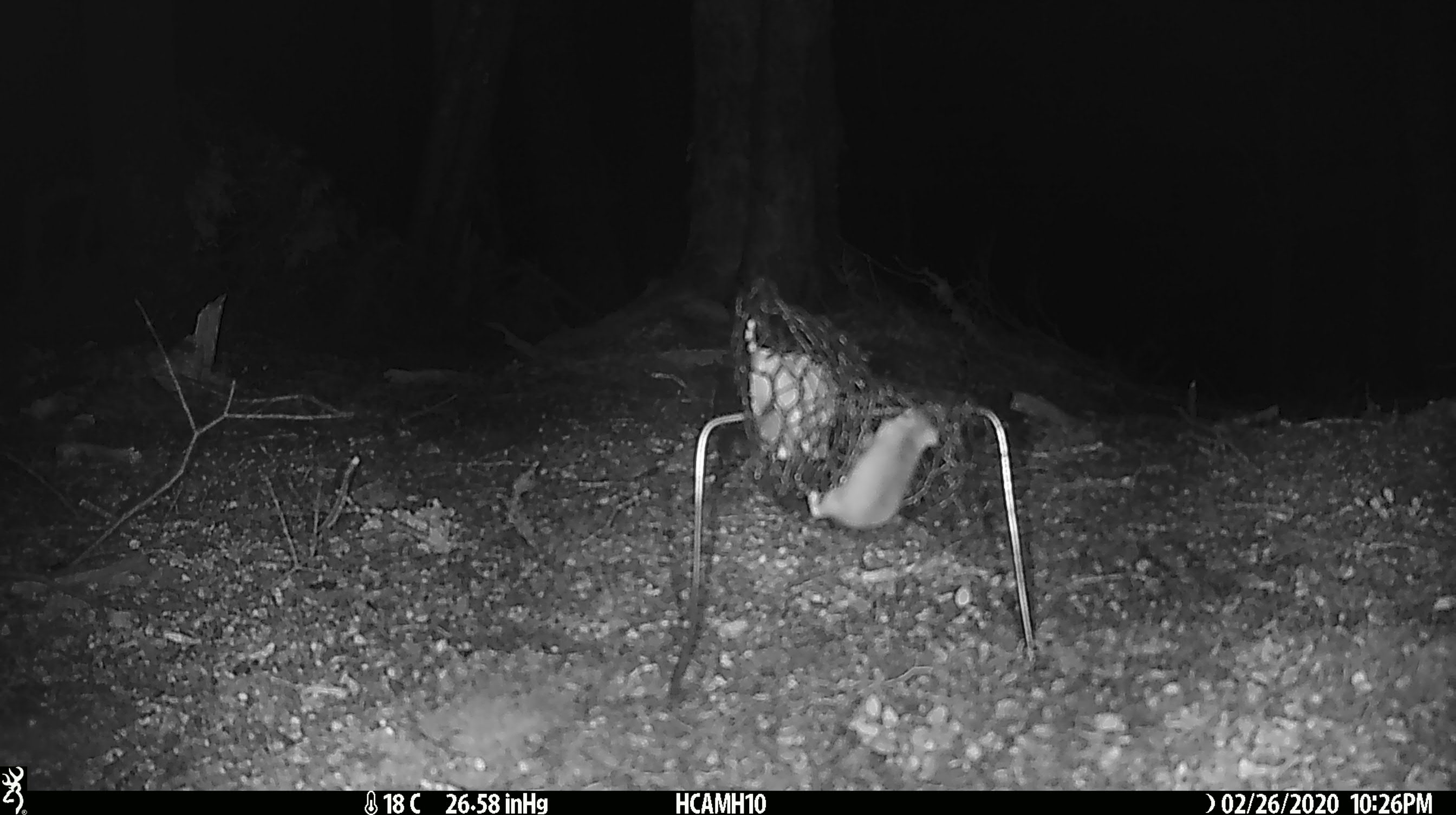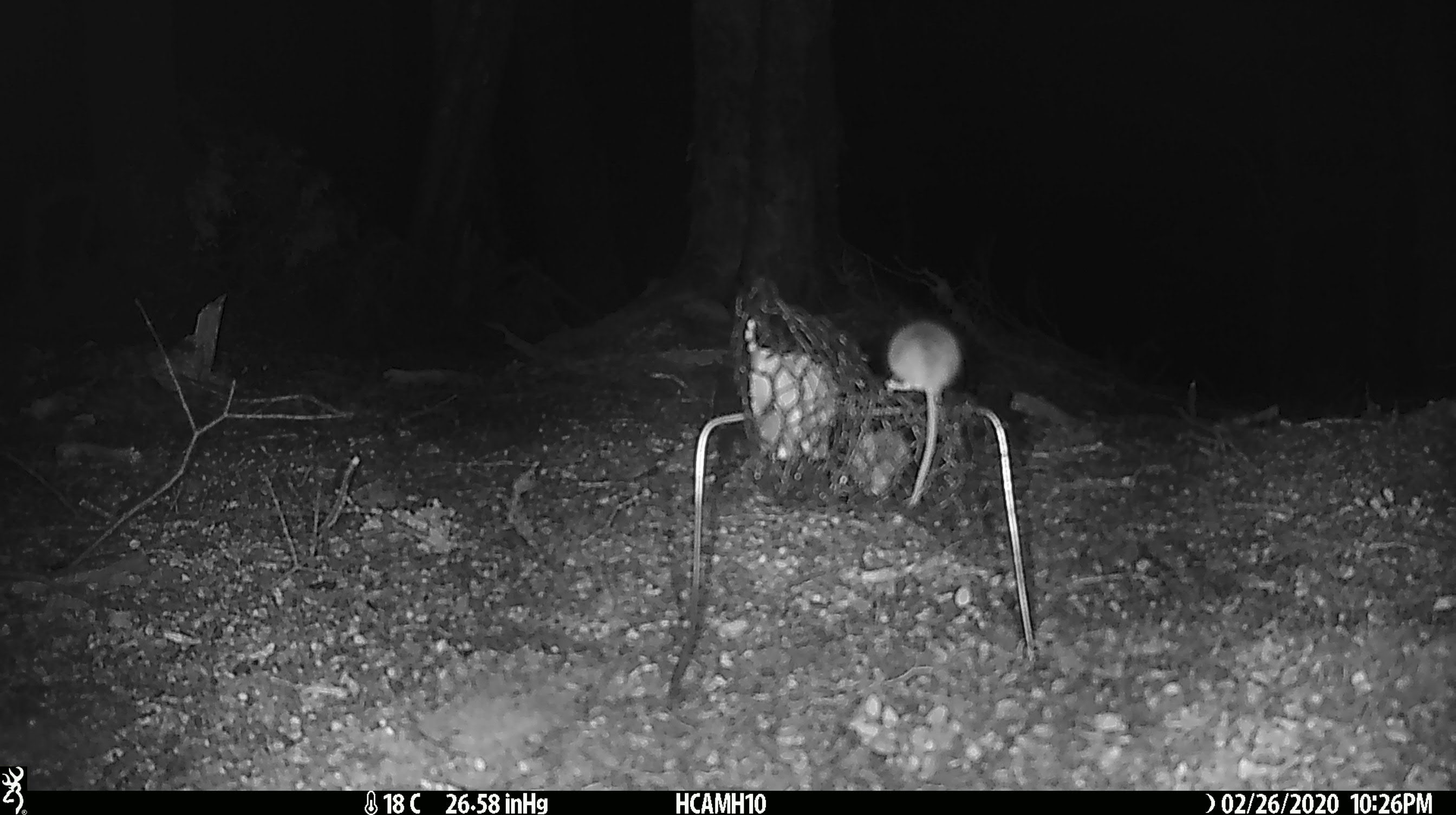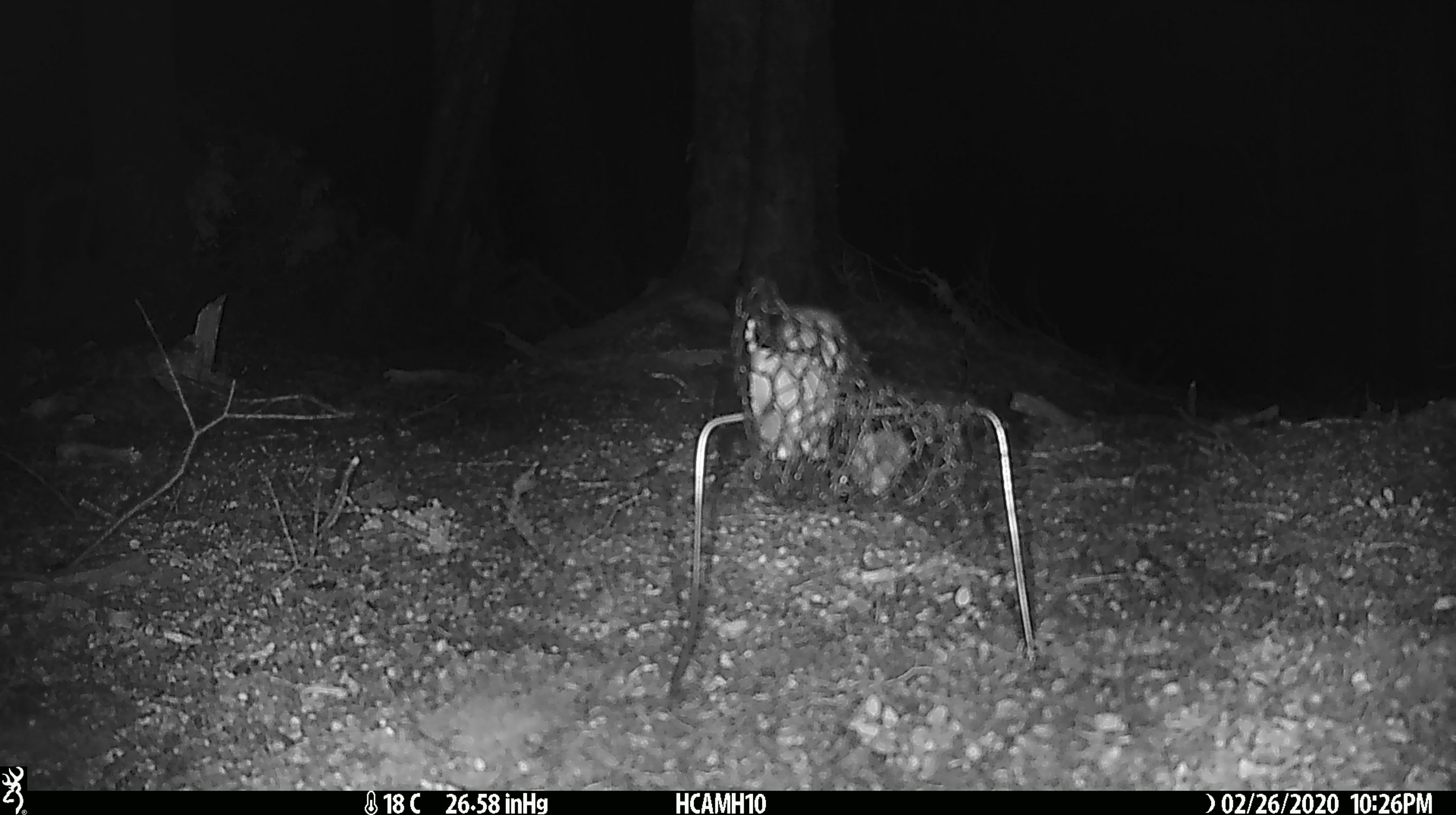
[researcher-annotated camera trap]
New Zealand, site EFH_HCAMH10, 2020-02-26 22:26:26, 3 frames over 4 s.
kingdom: Animalia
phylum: Chordata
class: Mammalia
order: Rodentia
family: Muridae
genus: Mus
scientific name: Mus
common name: mouse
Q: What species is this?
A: Mouse (Mus).